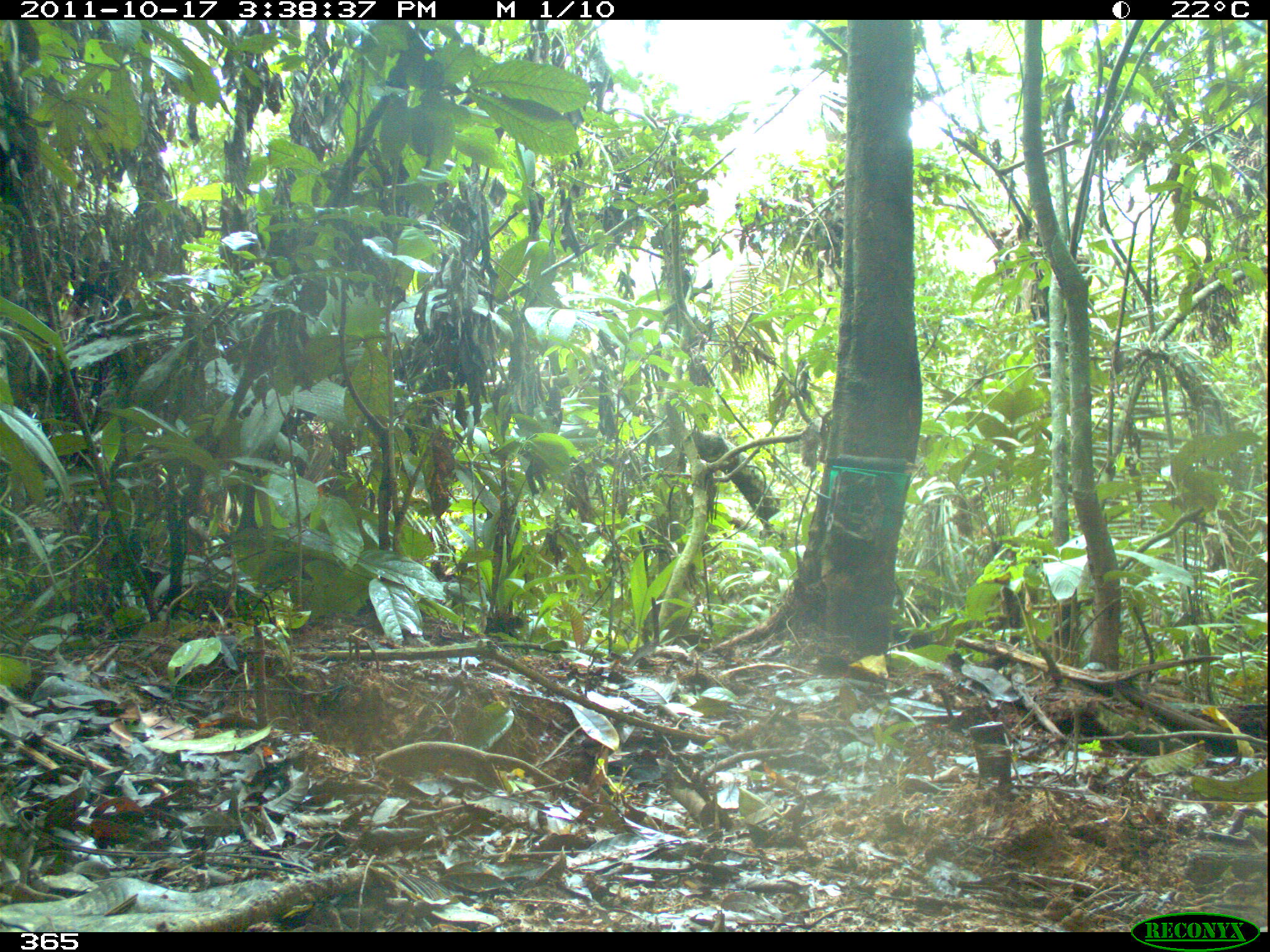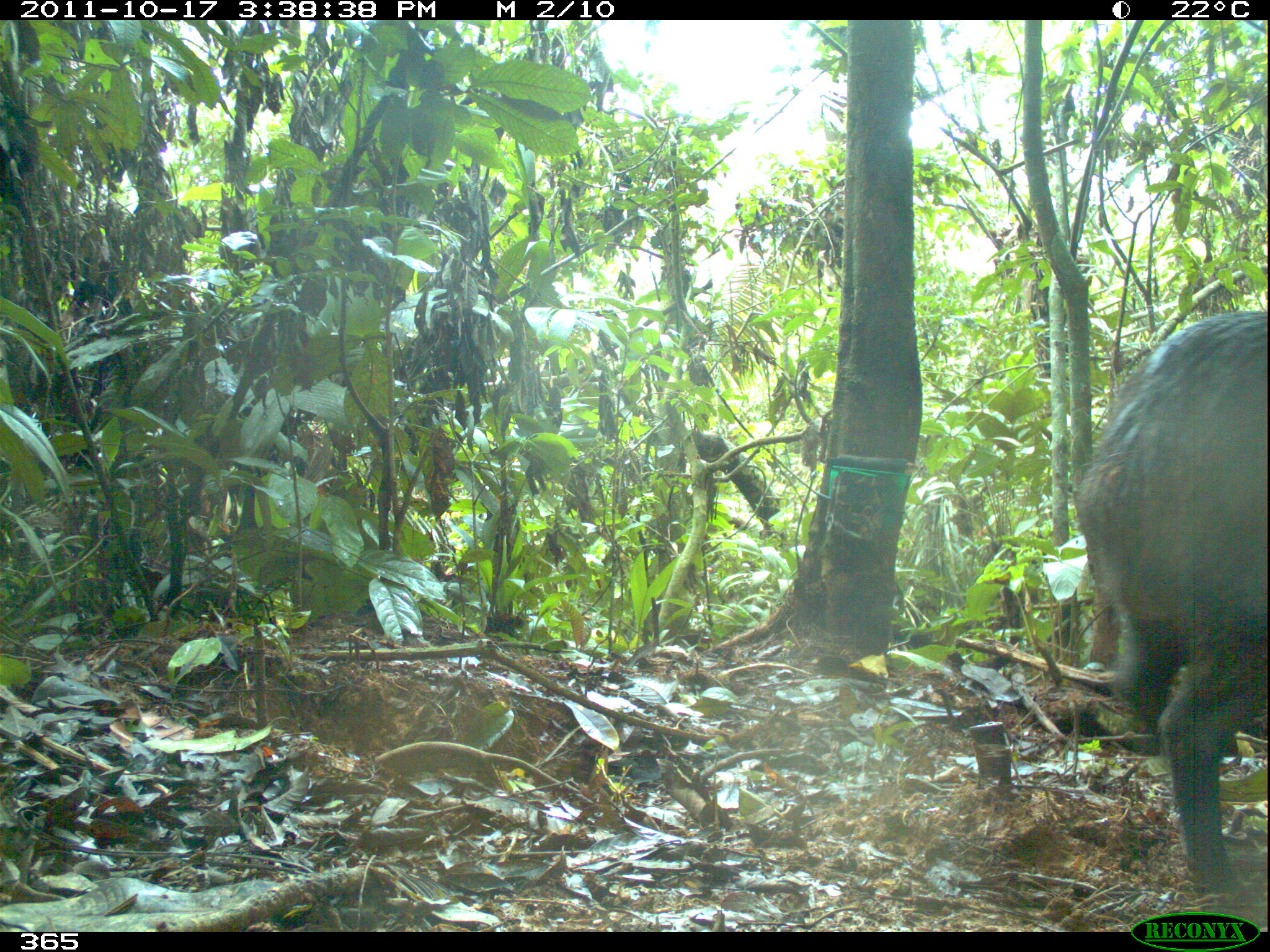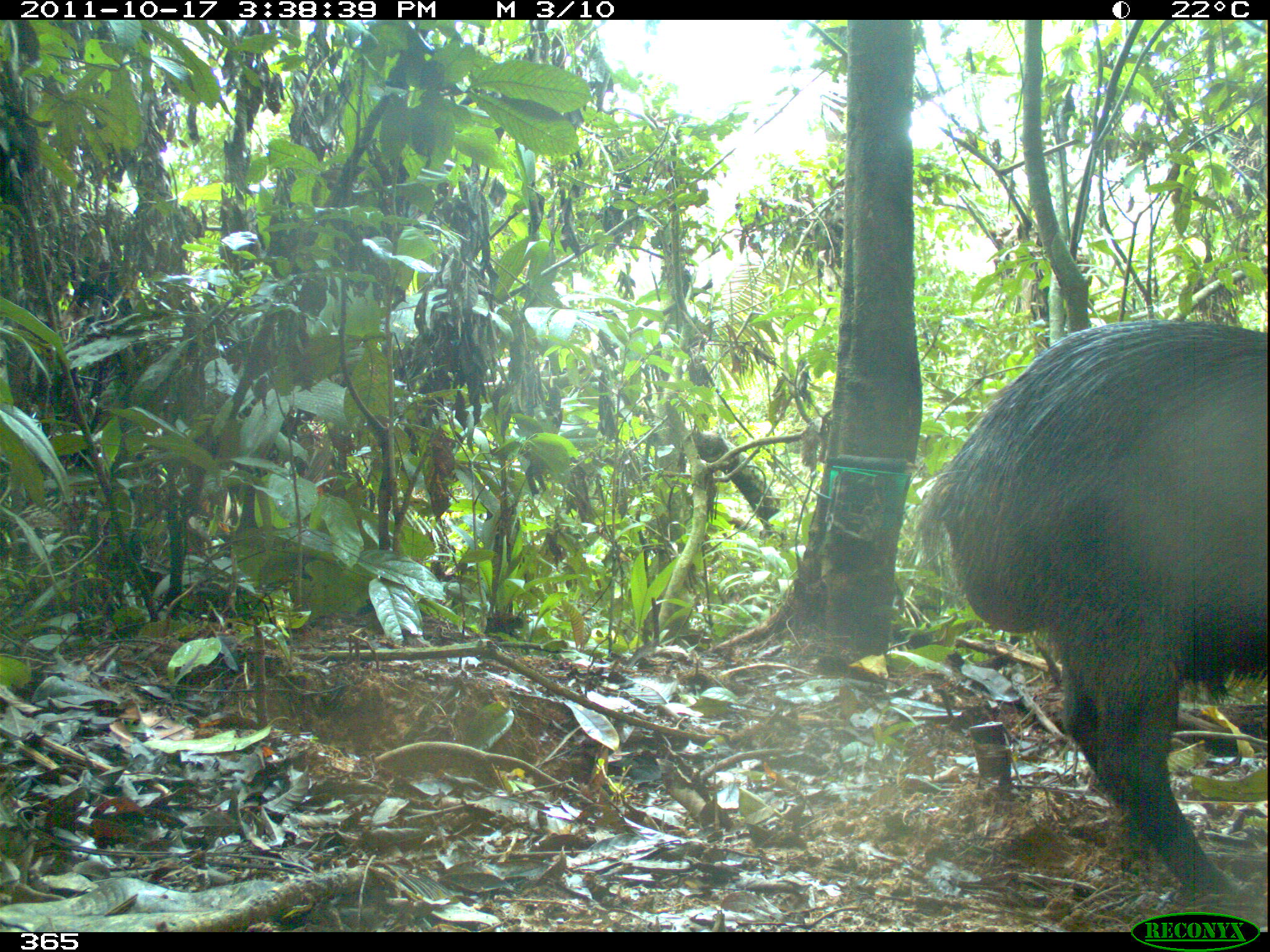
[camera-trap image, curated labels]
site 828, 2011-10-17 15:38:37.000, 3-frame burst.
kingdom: Animalia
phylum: Chordata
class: Mammalia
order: Artiodactyla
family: Tayassuidae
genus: Tayassu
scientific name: Tayassu pecari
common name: white-lipped peccary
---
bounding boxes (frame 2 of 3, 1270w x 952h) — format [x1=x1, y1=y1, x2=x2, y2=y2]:
tayassu pecari: [x1=1068, y1=309, x2=1268, y2=894]